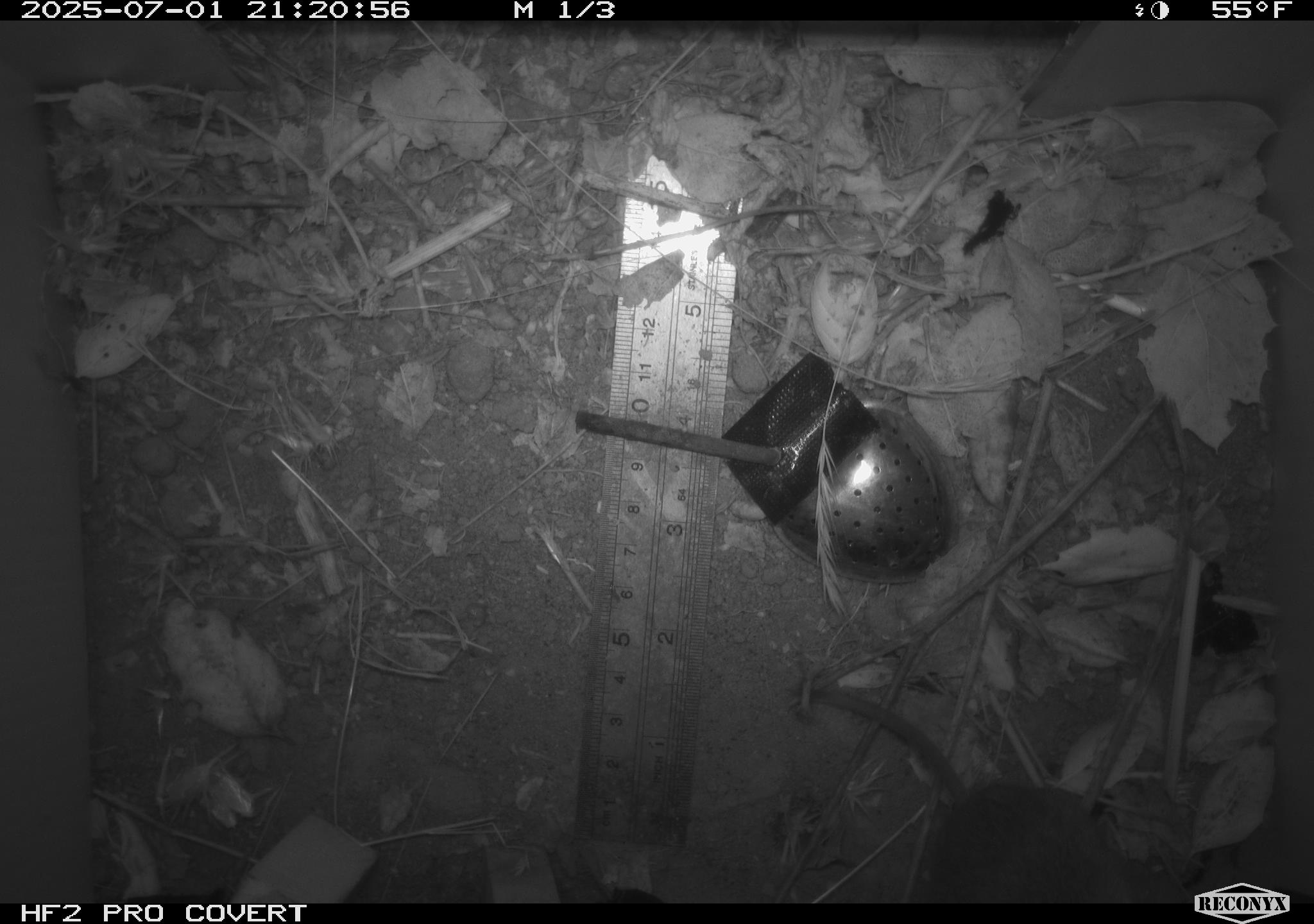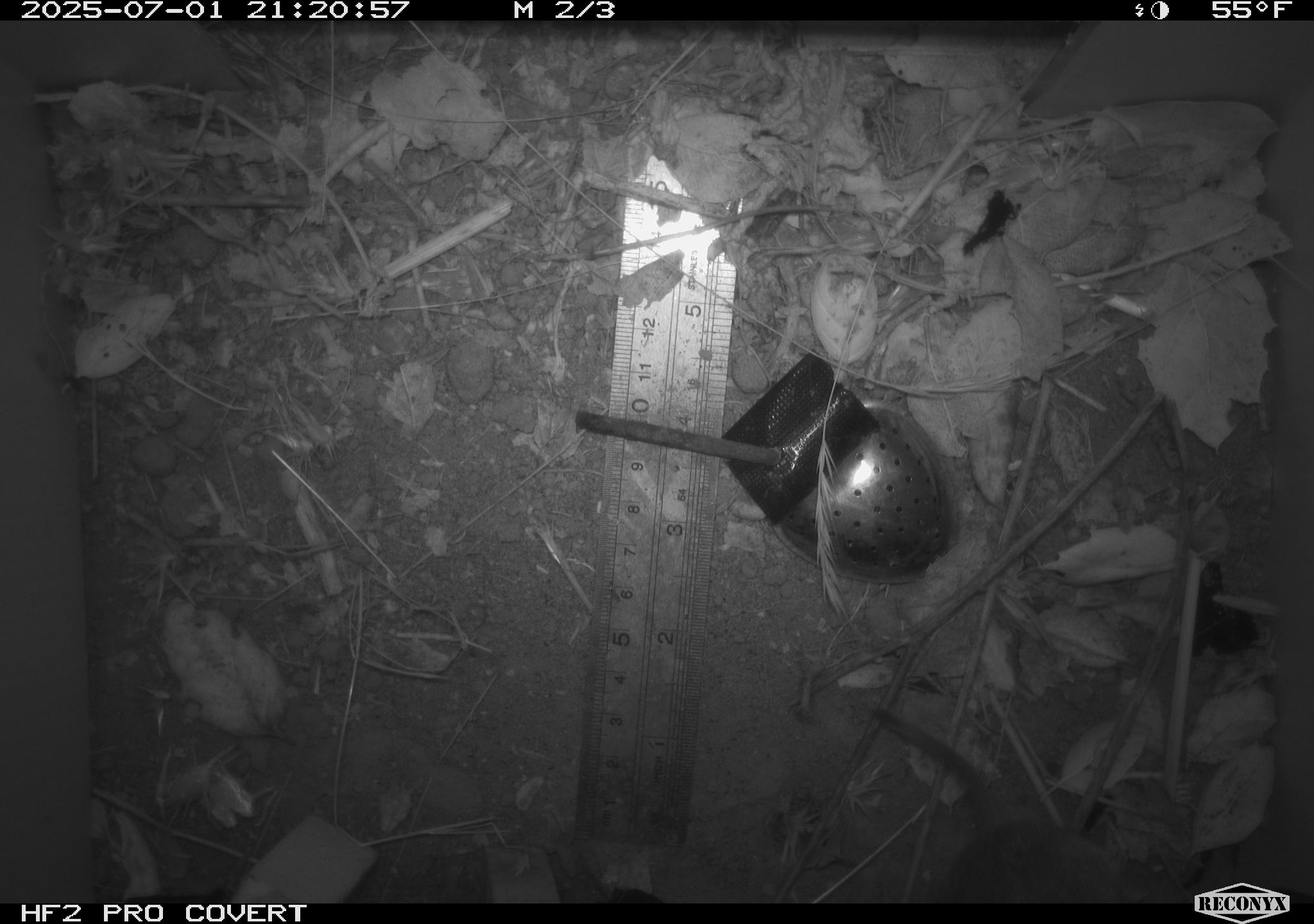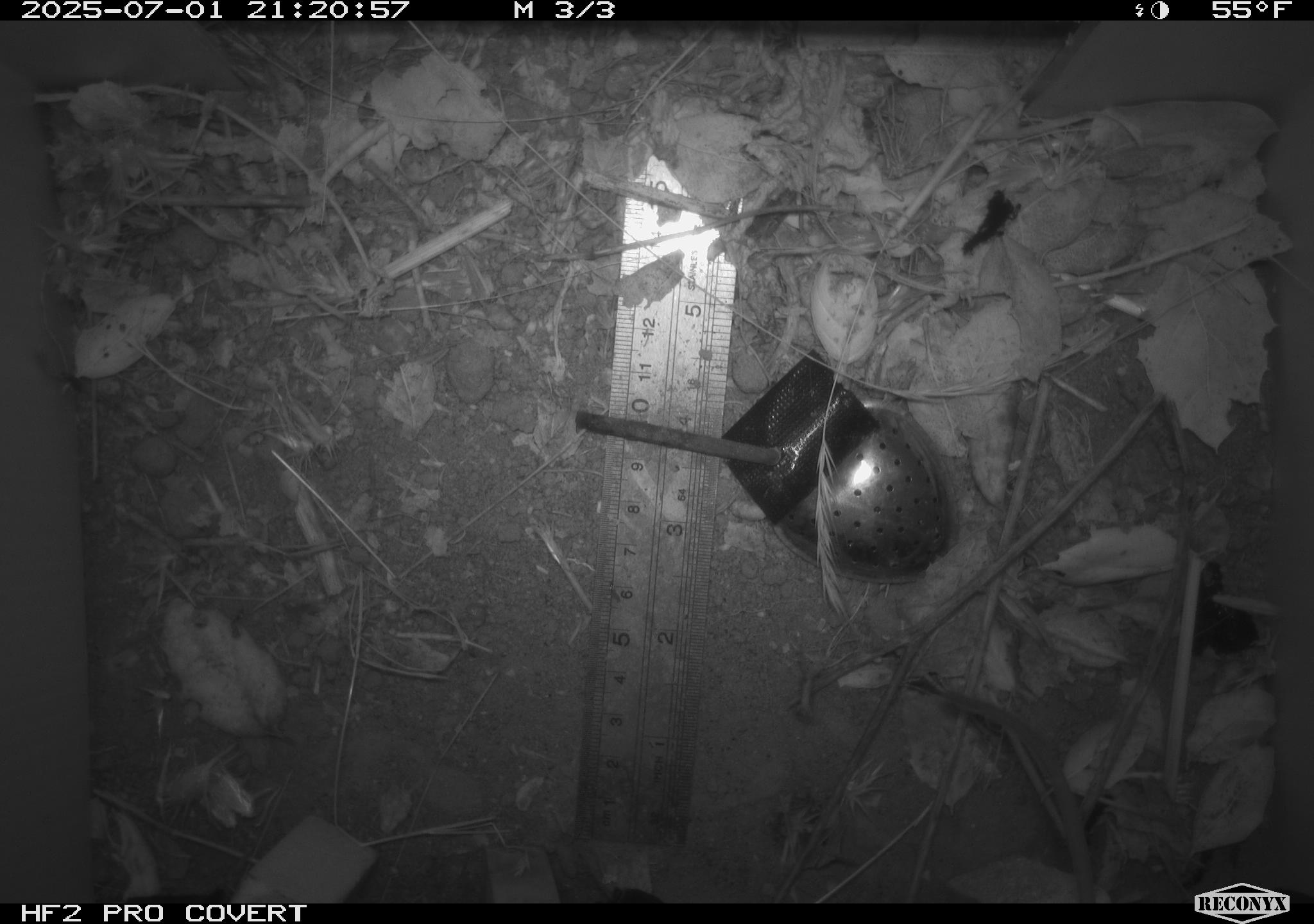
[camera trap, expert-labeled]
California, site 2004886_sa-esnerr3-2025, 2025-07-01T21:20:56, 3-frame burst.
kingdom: Animalia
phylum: Chordata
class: Mammalia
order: Rodentia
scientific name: Rodentia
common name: rodent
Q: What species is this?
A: Rodent (Rodentia).